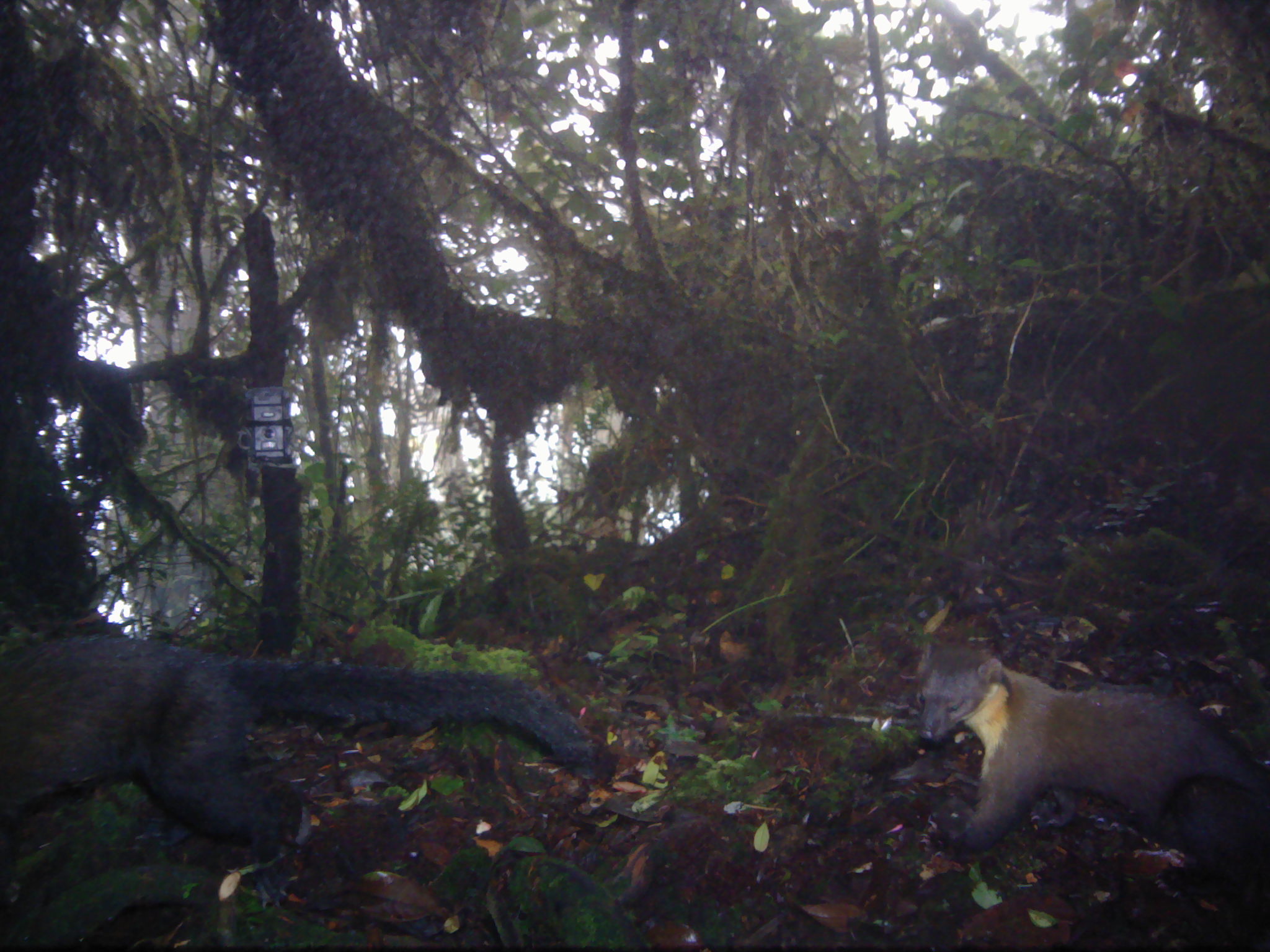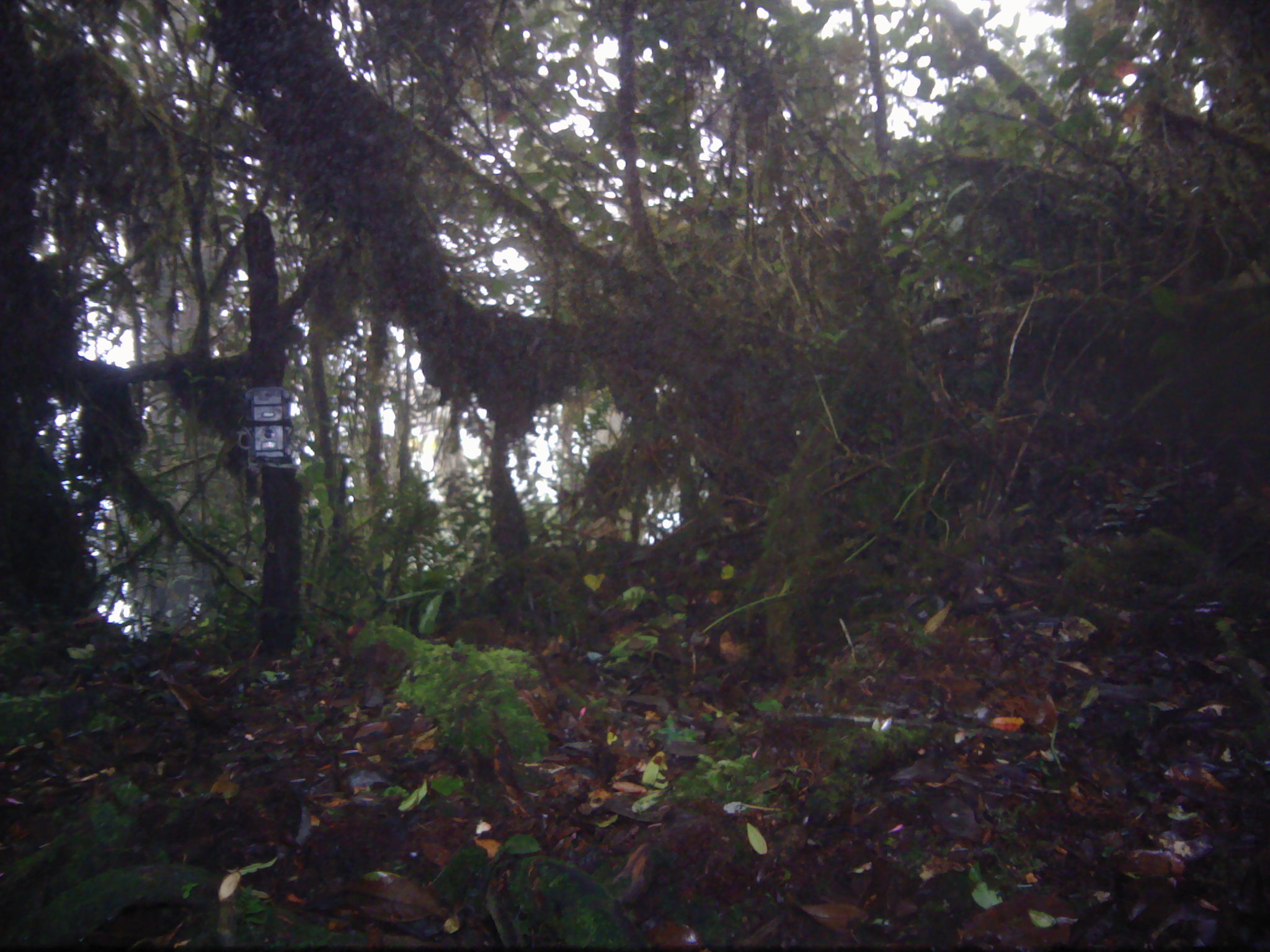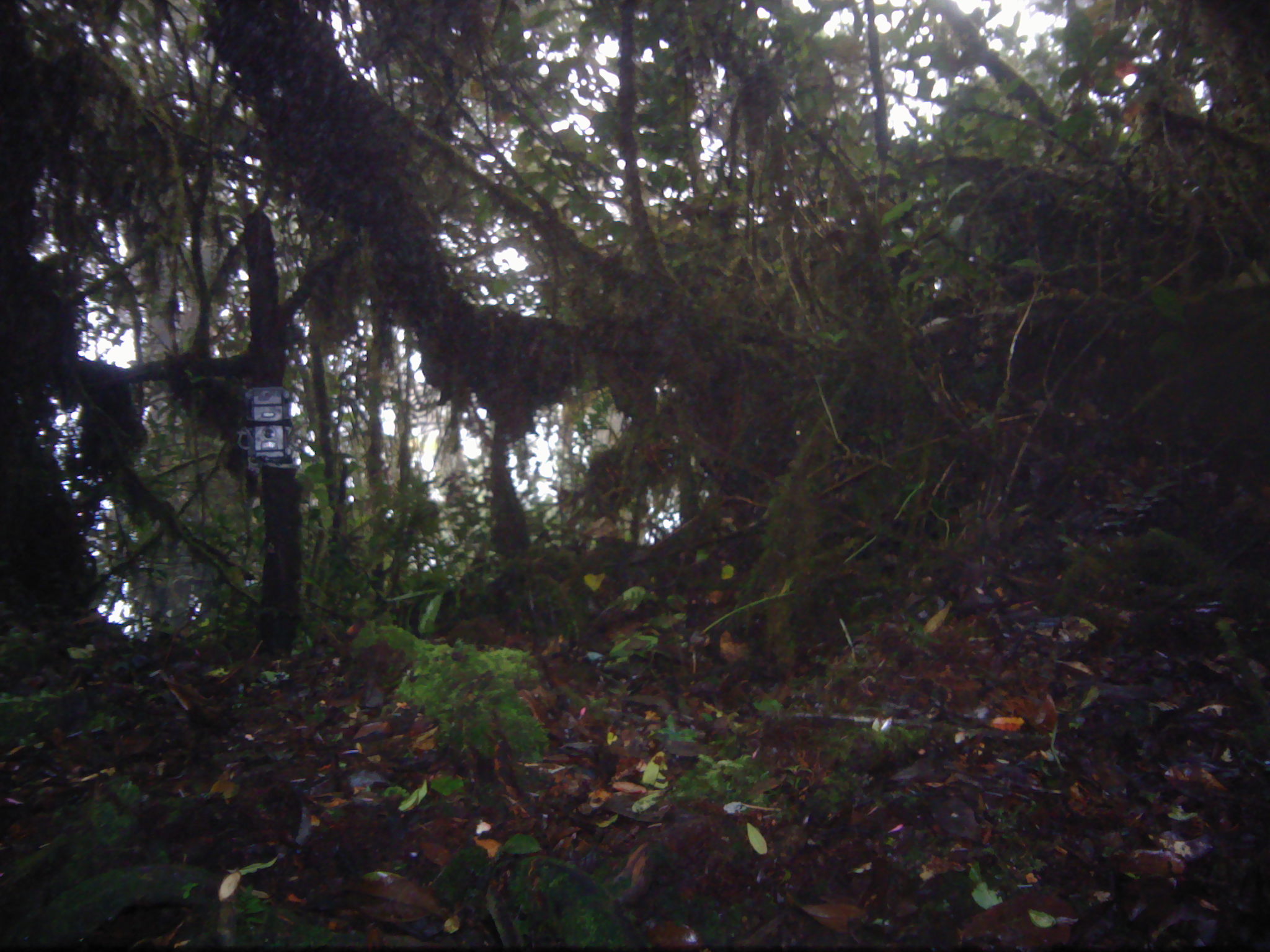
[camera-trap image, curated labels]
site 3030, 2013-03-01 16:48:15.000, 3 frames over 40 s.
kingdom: Animalia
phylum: Chordata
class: Mammalia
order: Carnivora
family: Mustelidae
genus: Martes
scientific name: Martes flavigula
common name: yellow-throated marten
Martes flavigula (yellow-throated marten), count 2.